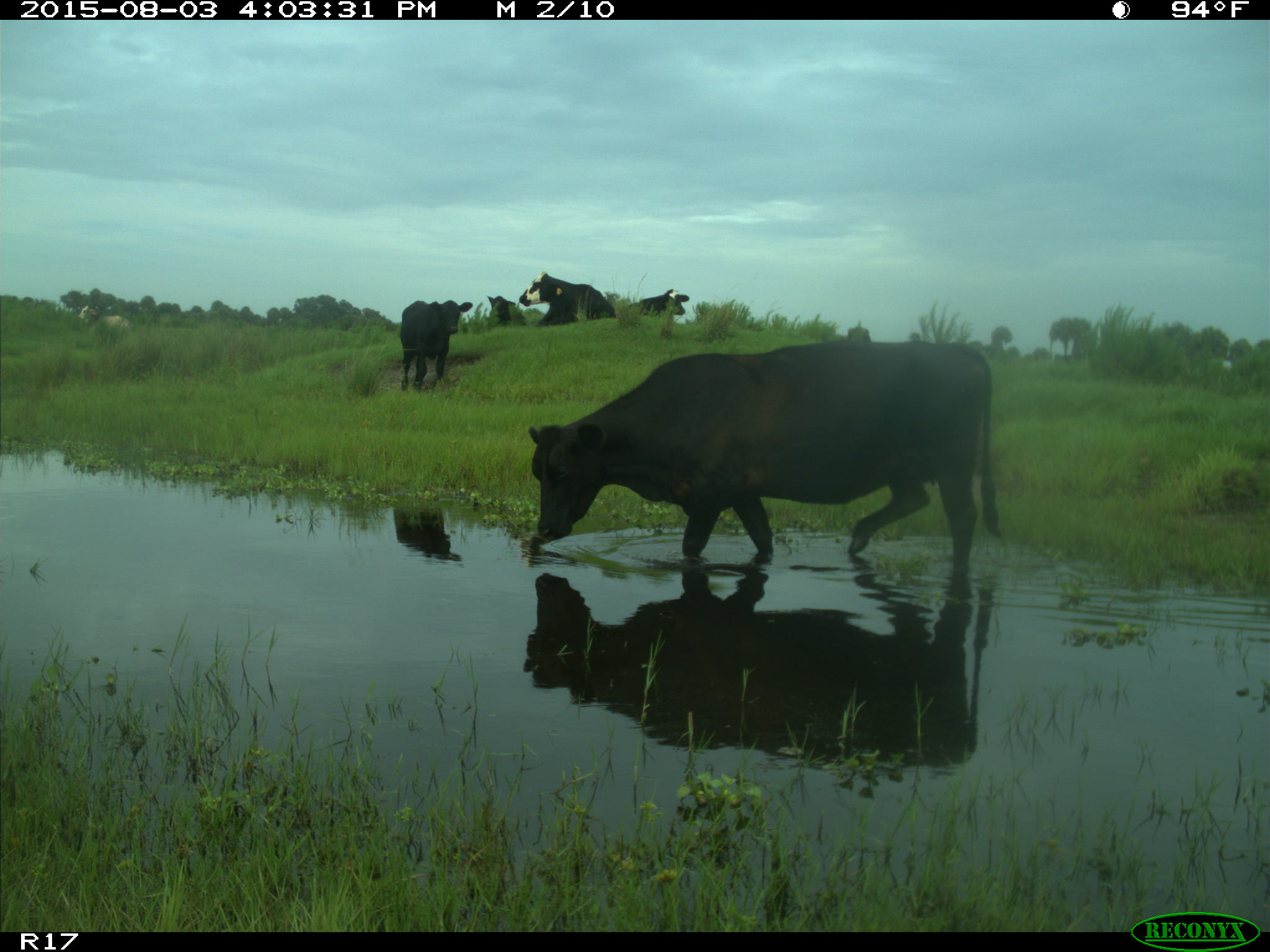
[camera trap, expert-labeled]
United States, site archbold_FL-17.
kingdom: Animalia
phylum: Chordata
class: Mammalia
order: Artiodactyla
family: Bovidae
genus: Bos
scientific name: Bos taurus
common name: domestic cow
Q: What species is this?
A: Bos taurus (domestic cow).